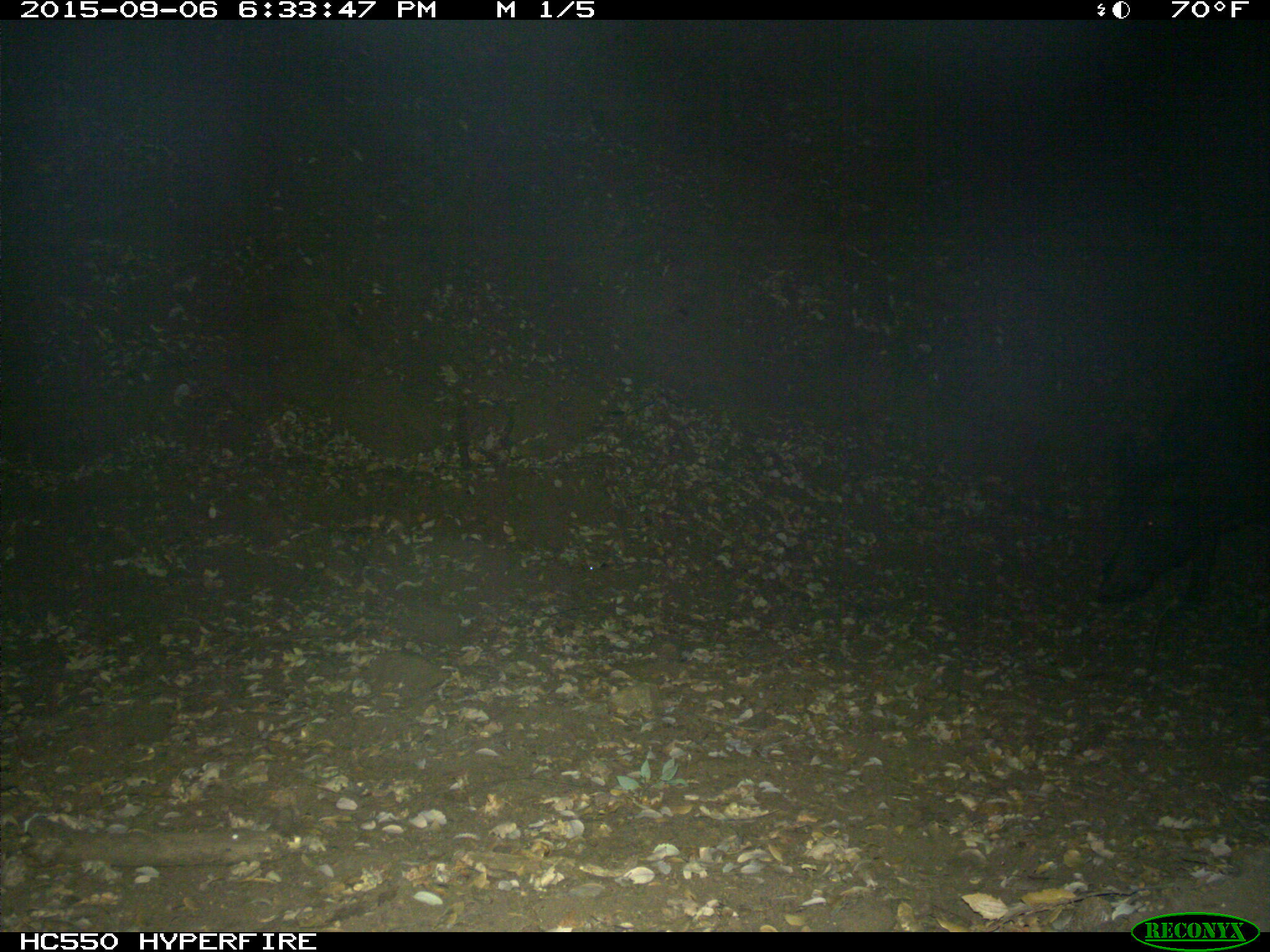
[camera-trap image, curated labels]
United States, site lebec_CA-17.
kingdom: Animalia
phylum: Chordata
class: Mammalia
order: Artiodactyla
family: Suidae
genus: Sus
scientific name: Sus scrofa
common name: wild boar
Sus scrofa (wild boar).